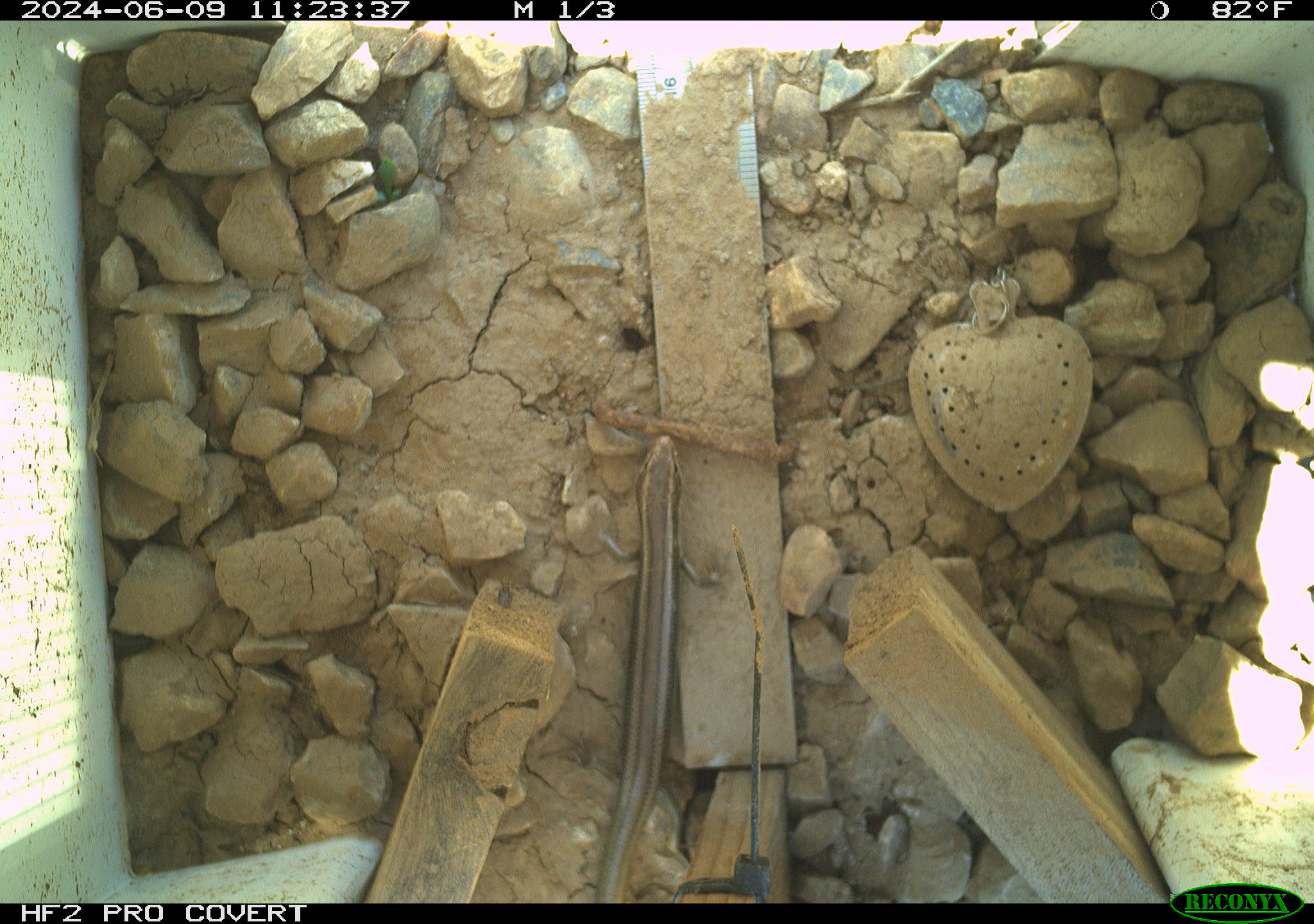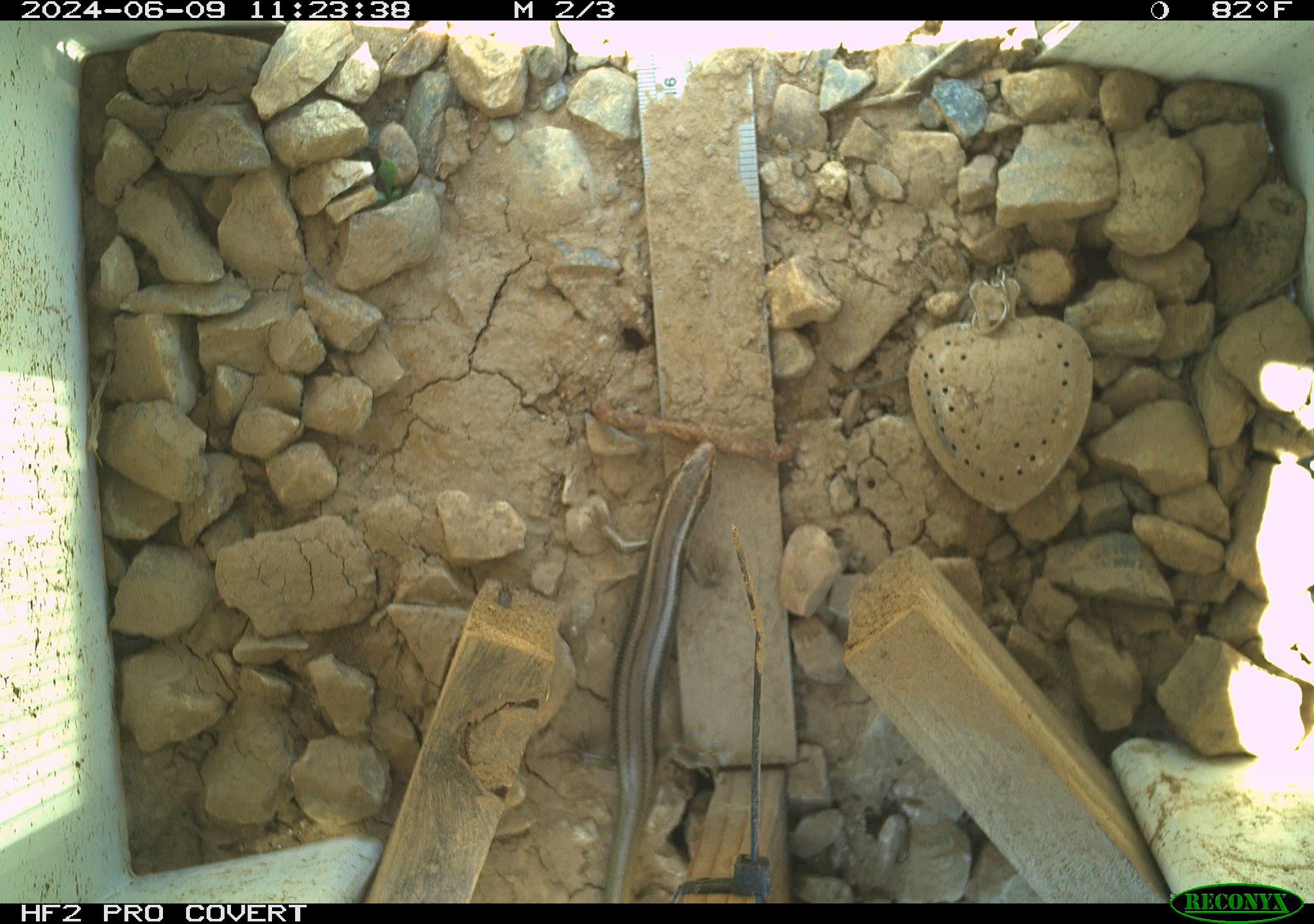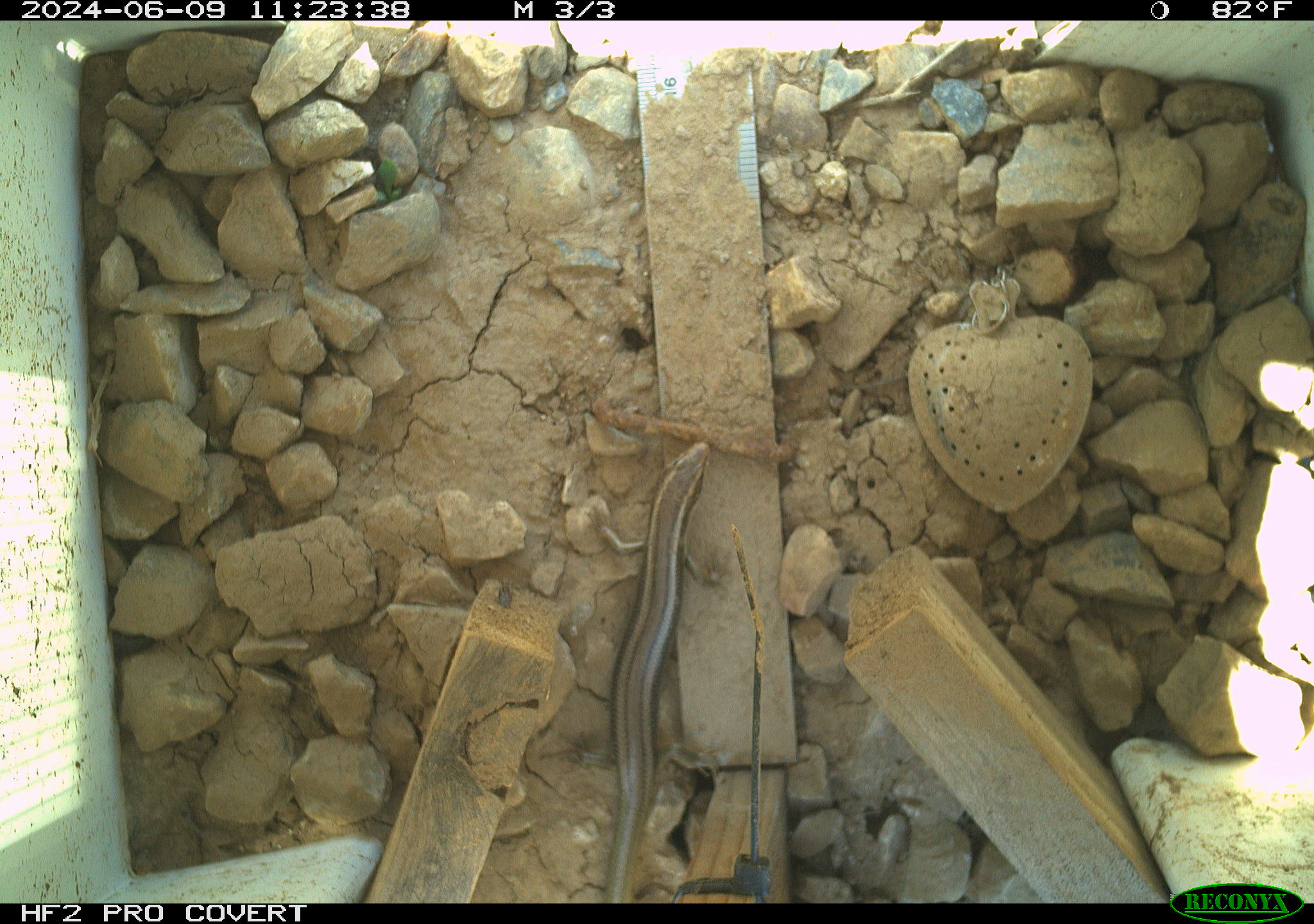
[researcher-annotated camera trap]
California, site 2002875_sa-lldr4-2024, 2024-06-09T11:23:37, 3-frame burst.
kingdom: Animalia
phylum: Chordata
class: Reptilia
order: Squamata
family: Scincidae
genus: Plestiodon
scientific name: Plestiodon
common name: blue-tailed skinks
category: plestiodon species